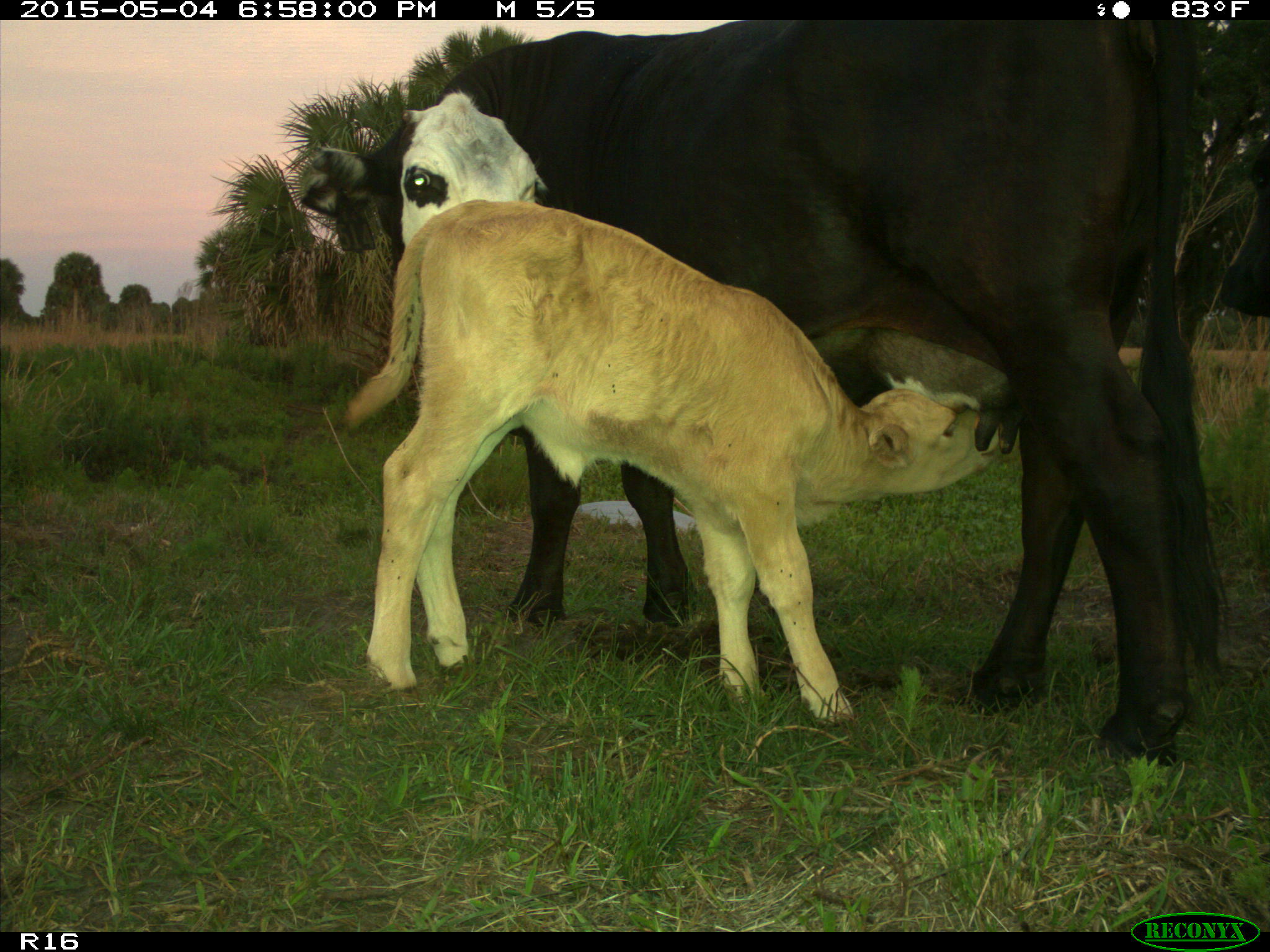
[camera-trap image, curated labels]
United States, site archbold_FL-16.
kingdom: Animalia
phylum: Chordata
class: Mammalia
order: Artiodactyla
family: Bovidae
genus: Bos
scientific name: Bos taurus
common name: domestic cow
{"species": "Bos taurus (domestic cow)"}